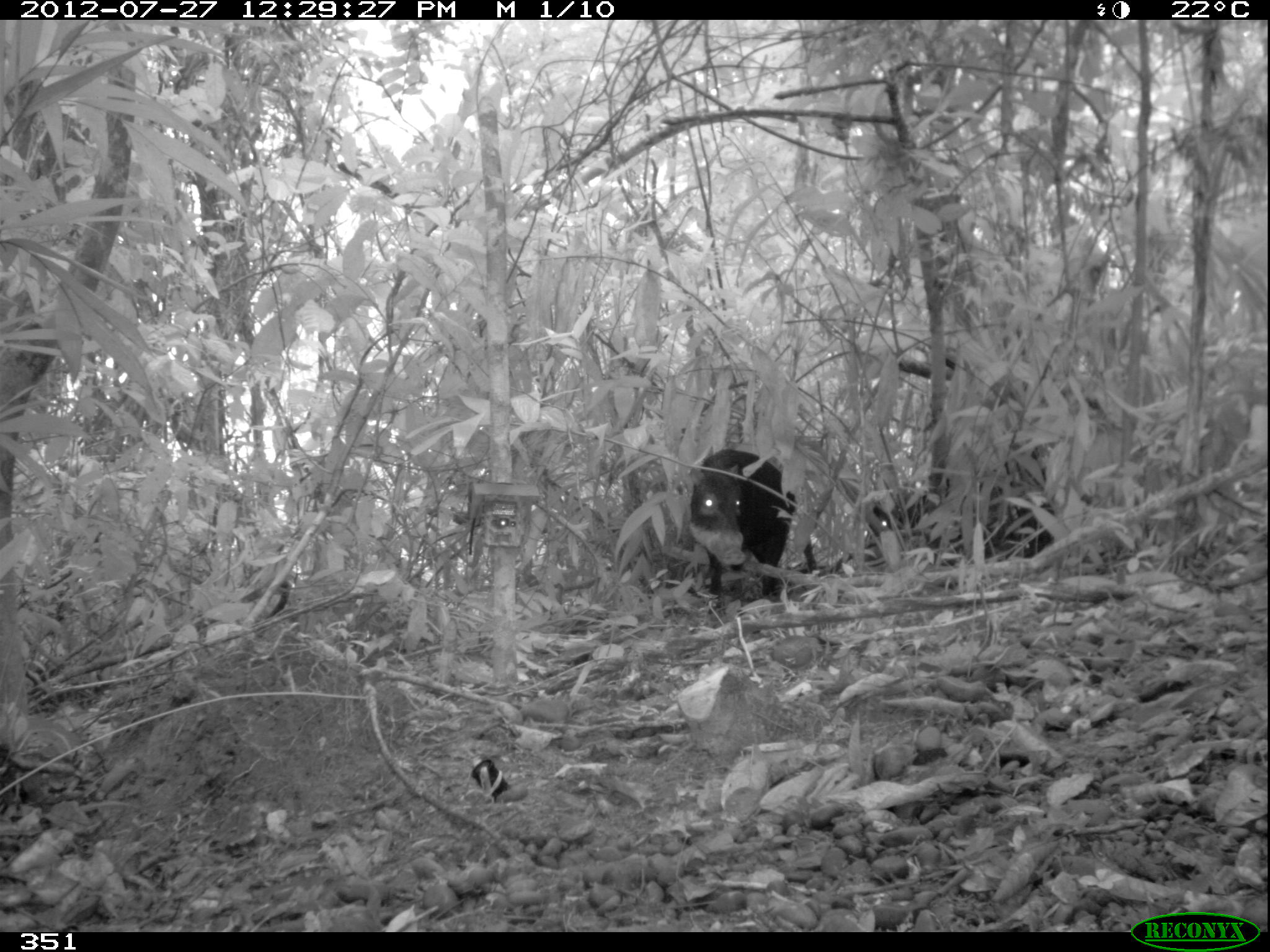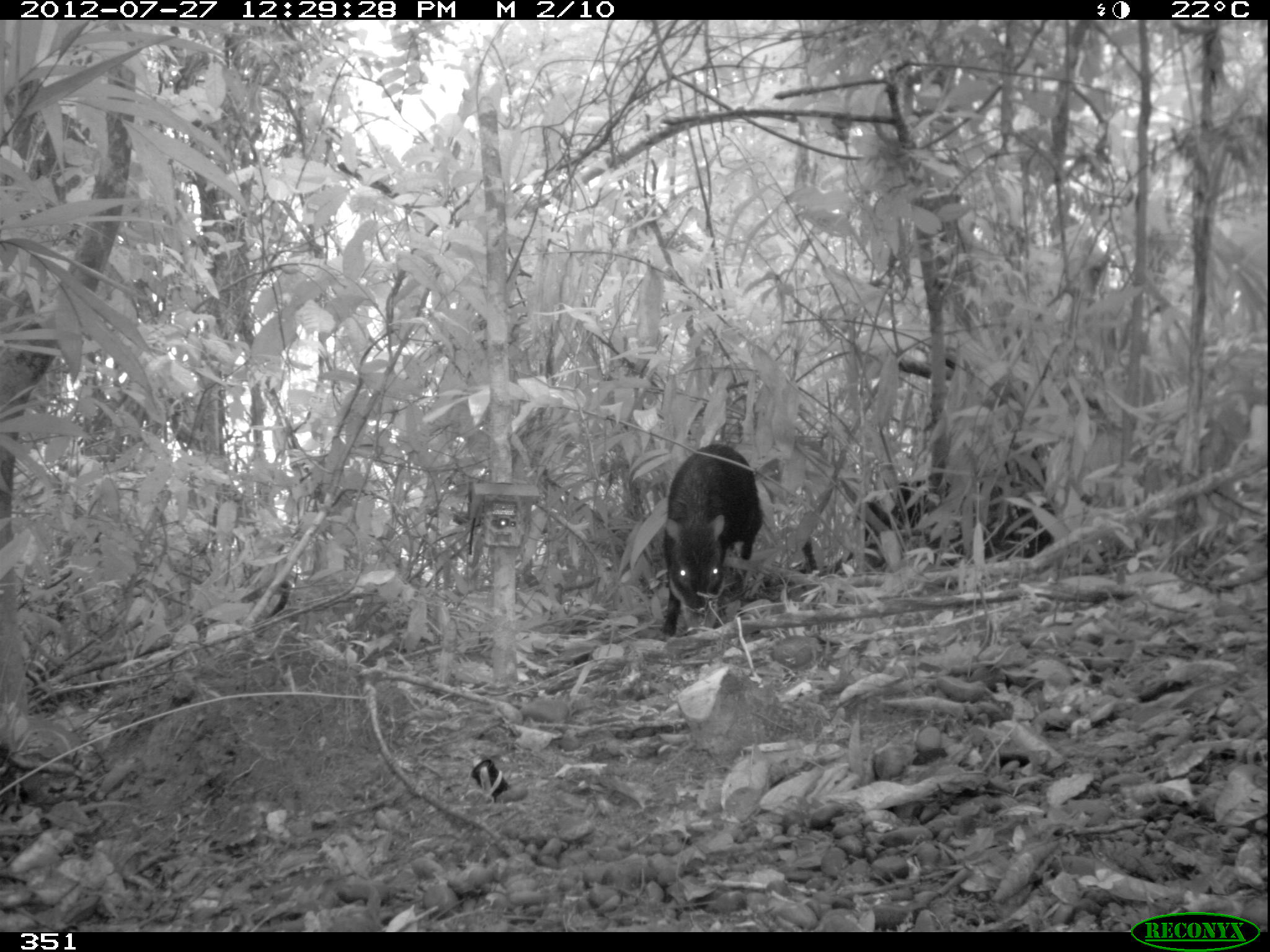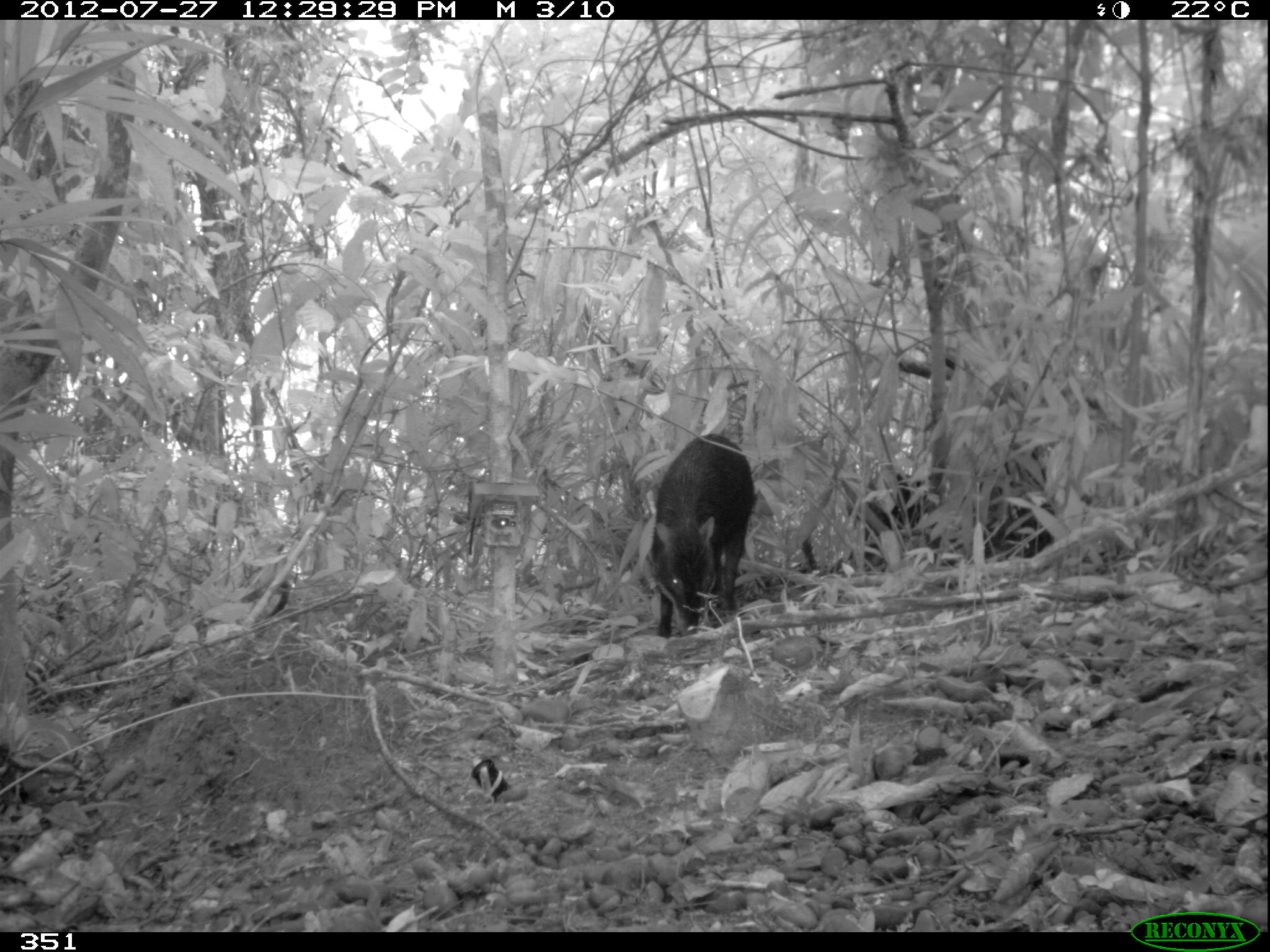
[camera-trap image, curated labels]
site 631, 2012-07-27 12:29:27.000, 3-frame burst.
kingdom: Animalia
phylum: Chordata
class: Mammalia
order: Artiodactyla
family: Tayassuidae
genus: Tayassu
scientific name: Tayassu pecari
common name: white-lipped peccary